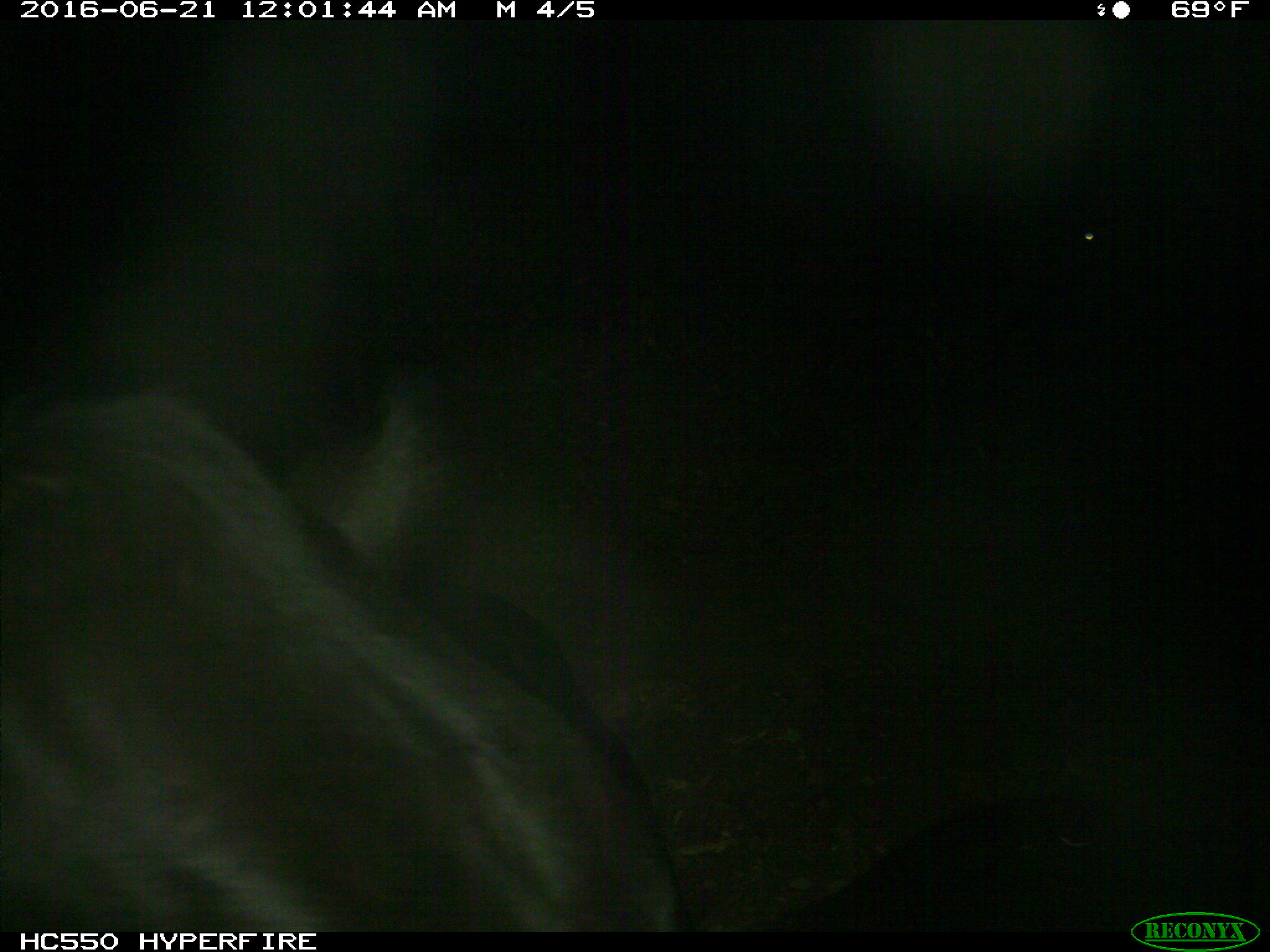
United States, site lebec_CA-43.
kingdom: Animalia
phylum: Chordata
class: Mammalia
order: Artiodactyla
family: Bovidae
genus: Bos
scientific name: Bos taurus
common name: domestic cow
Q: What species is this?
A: Bos taurus (domestic cow).